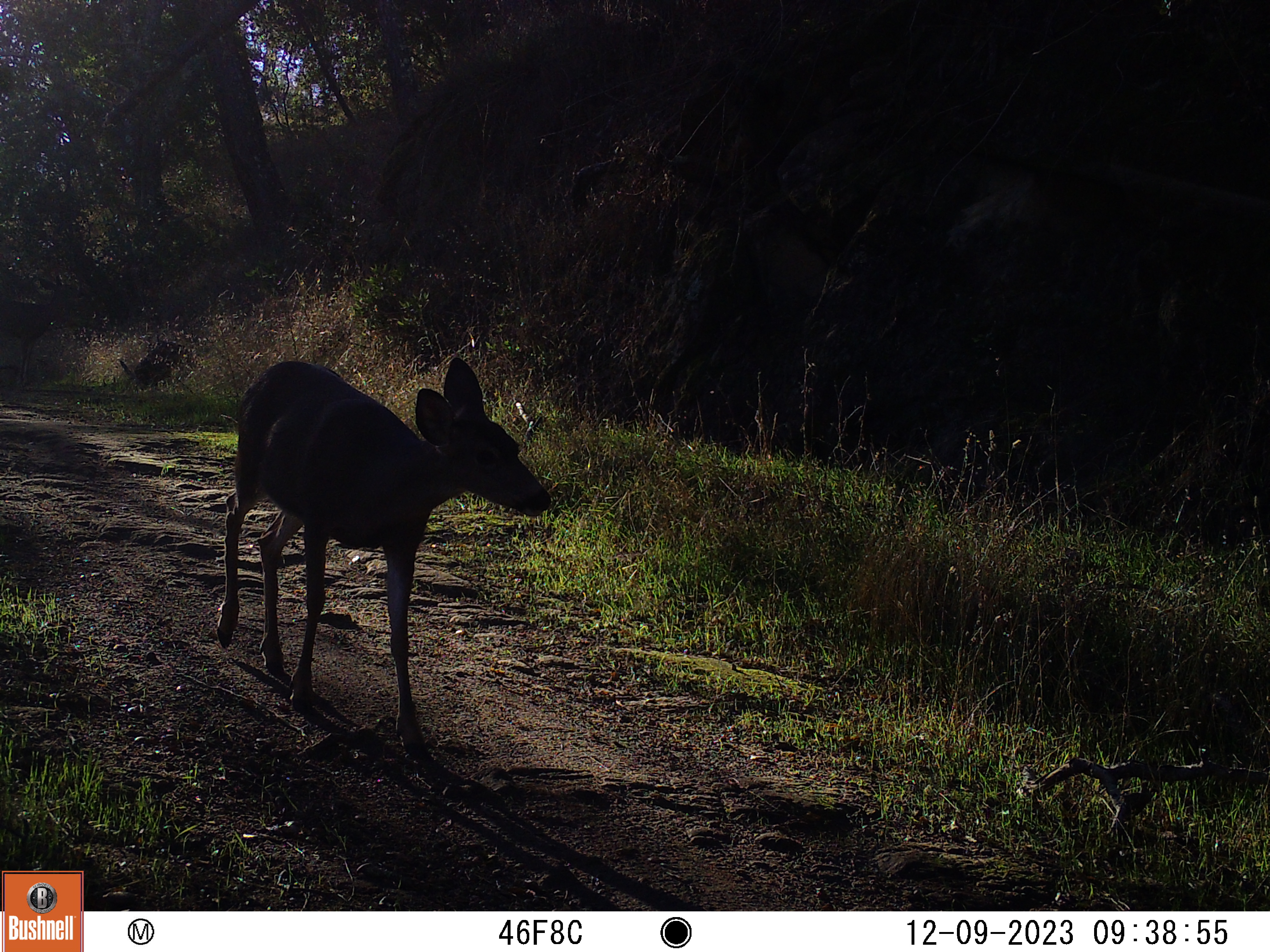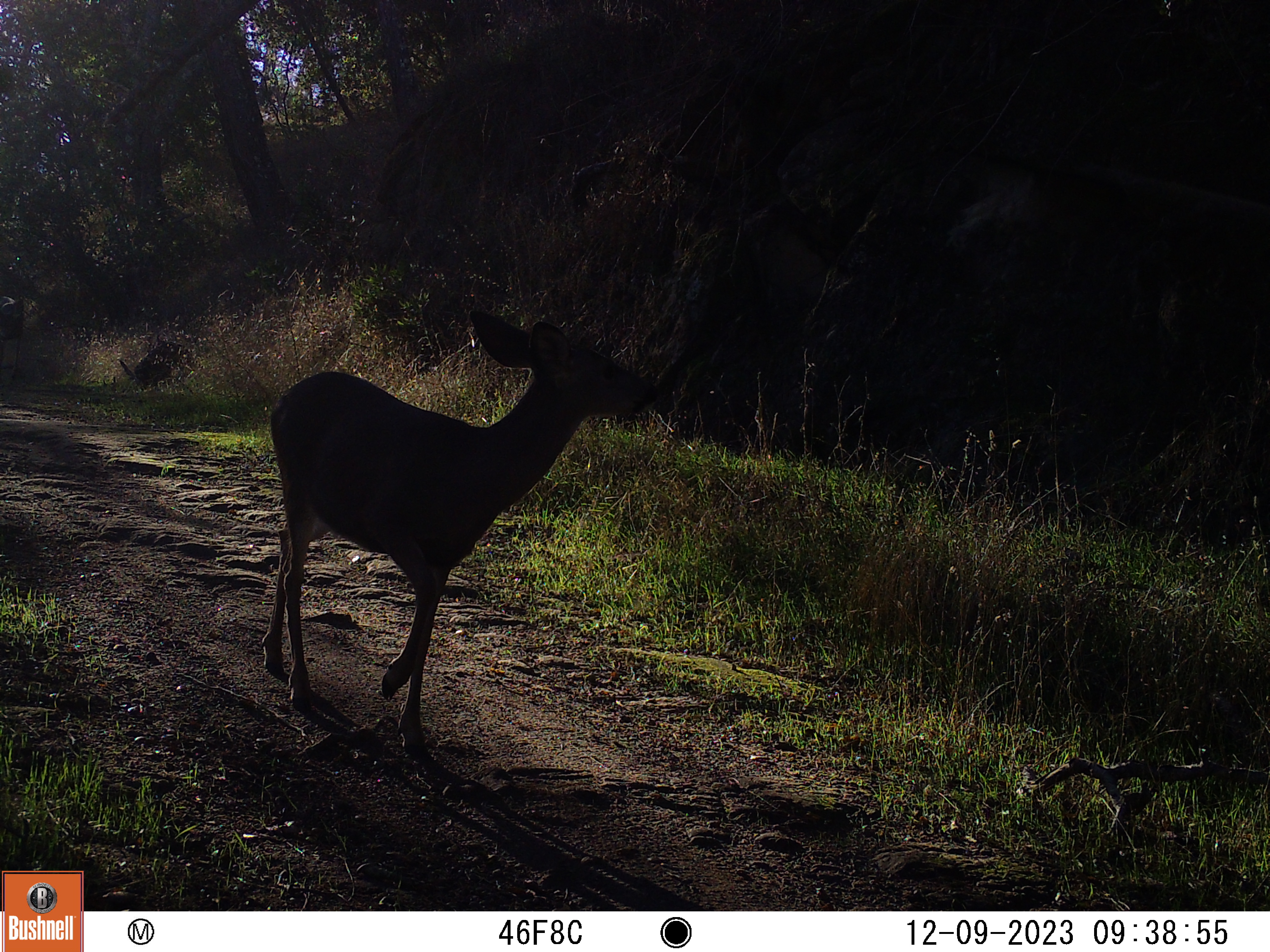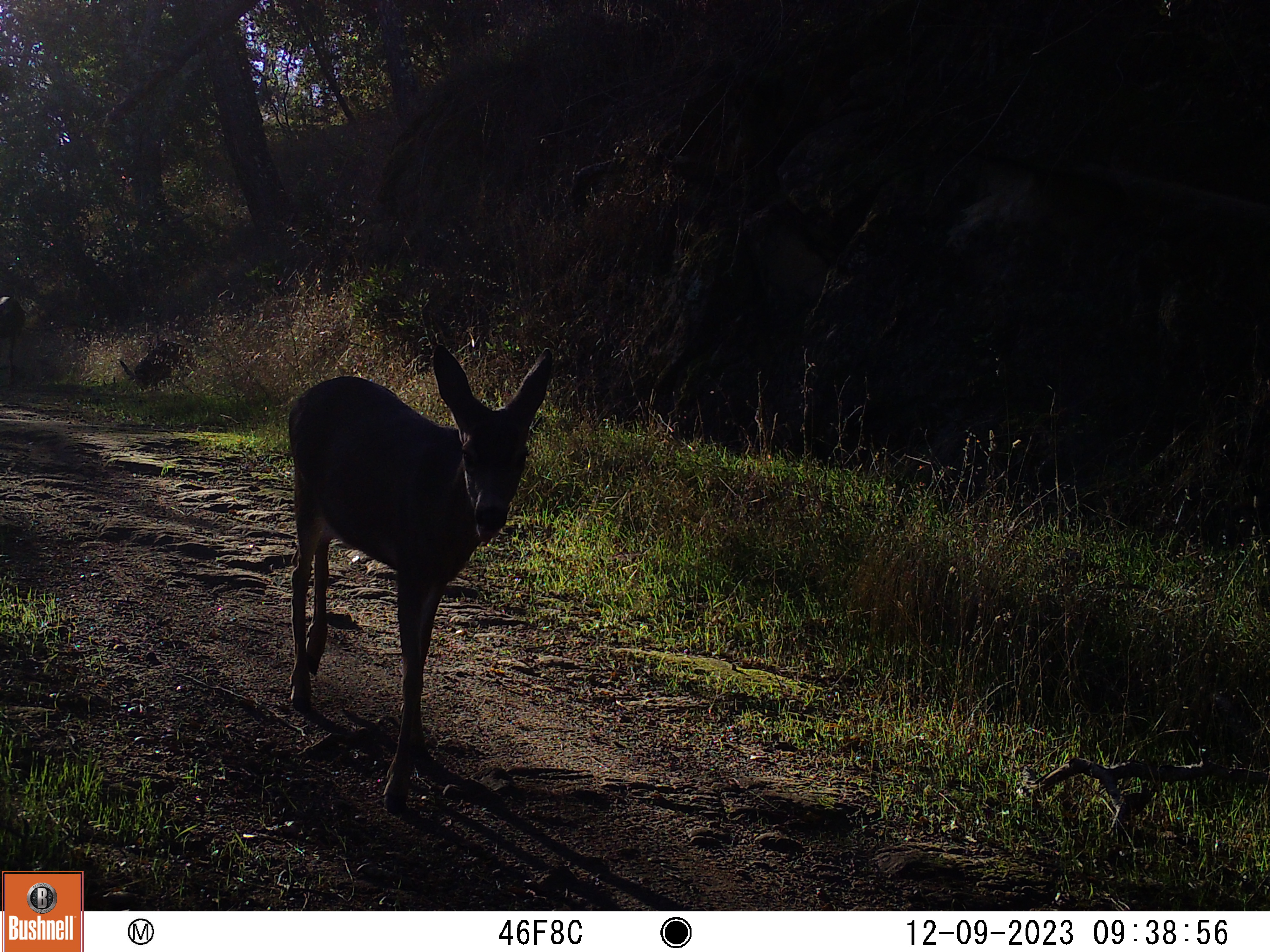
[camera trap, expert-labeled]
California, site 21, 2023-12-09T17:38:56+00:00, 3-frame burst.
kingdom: Animalia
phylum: Chordata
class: Mammalia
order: Artiodactyla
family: Cervidae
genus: Odocoileus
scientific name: Odocoileus hemionus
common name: mule deer